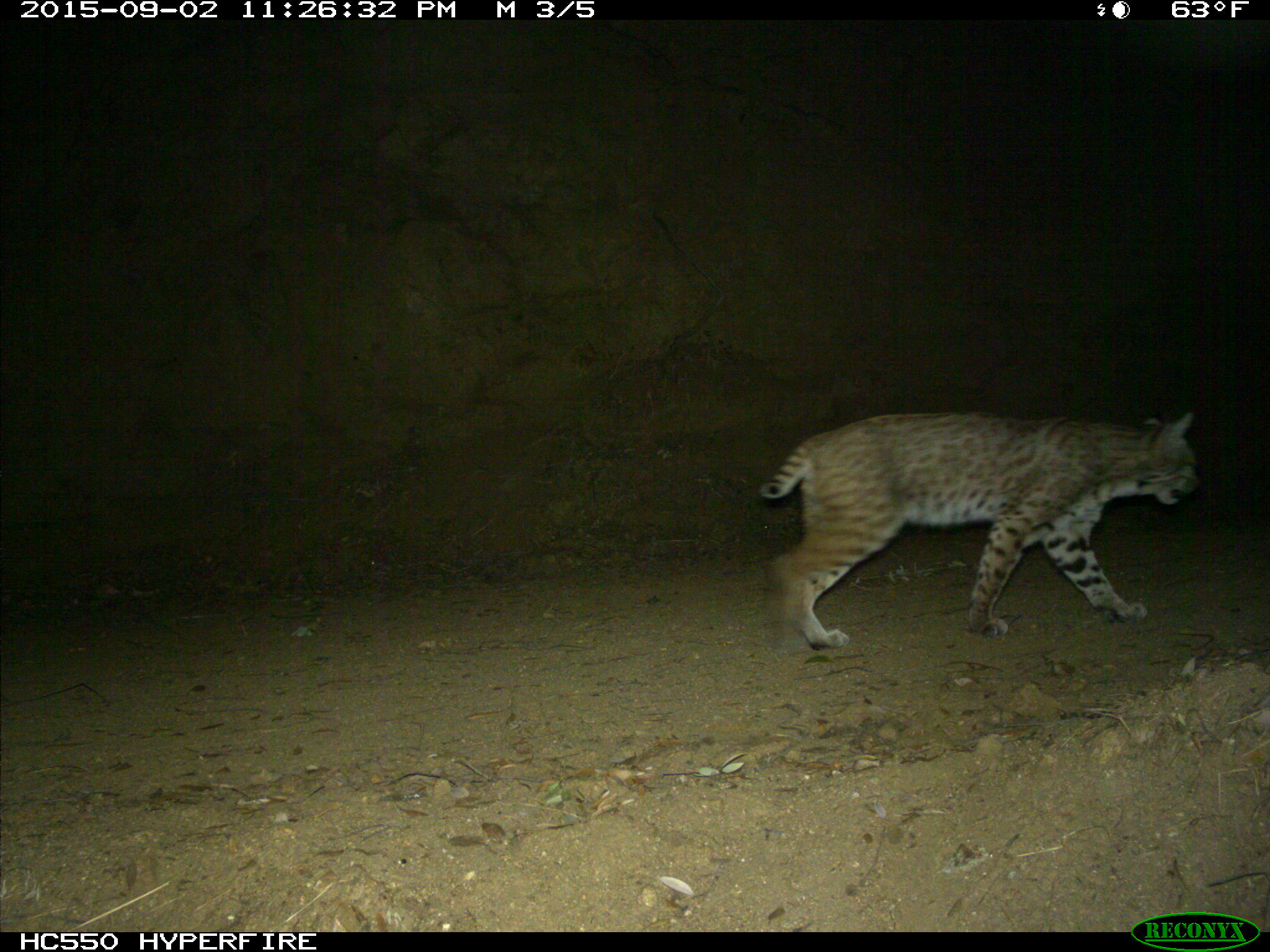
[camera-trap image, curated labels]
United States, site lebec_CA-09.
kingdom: Animalia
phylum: Chordata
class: Mammalia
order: Carnivora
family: Felidae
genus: Lynx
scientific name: Lynx rufus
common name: bobcat